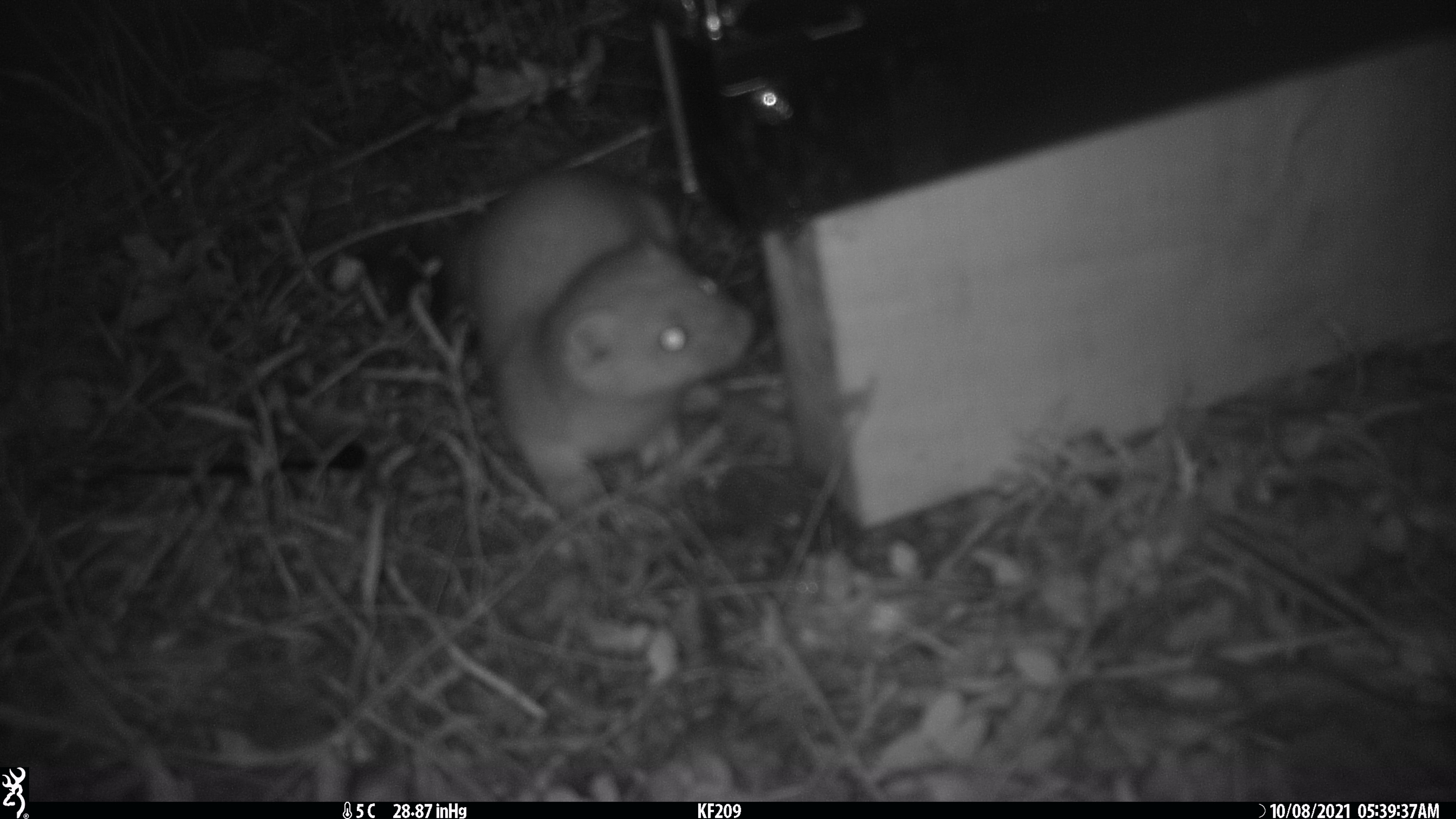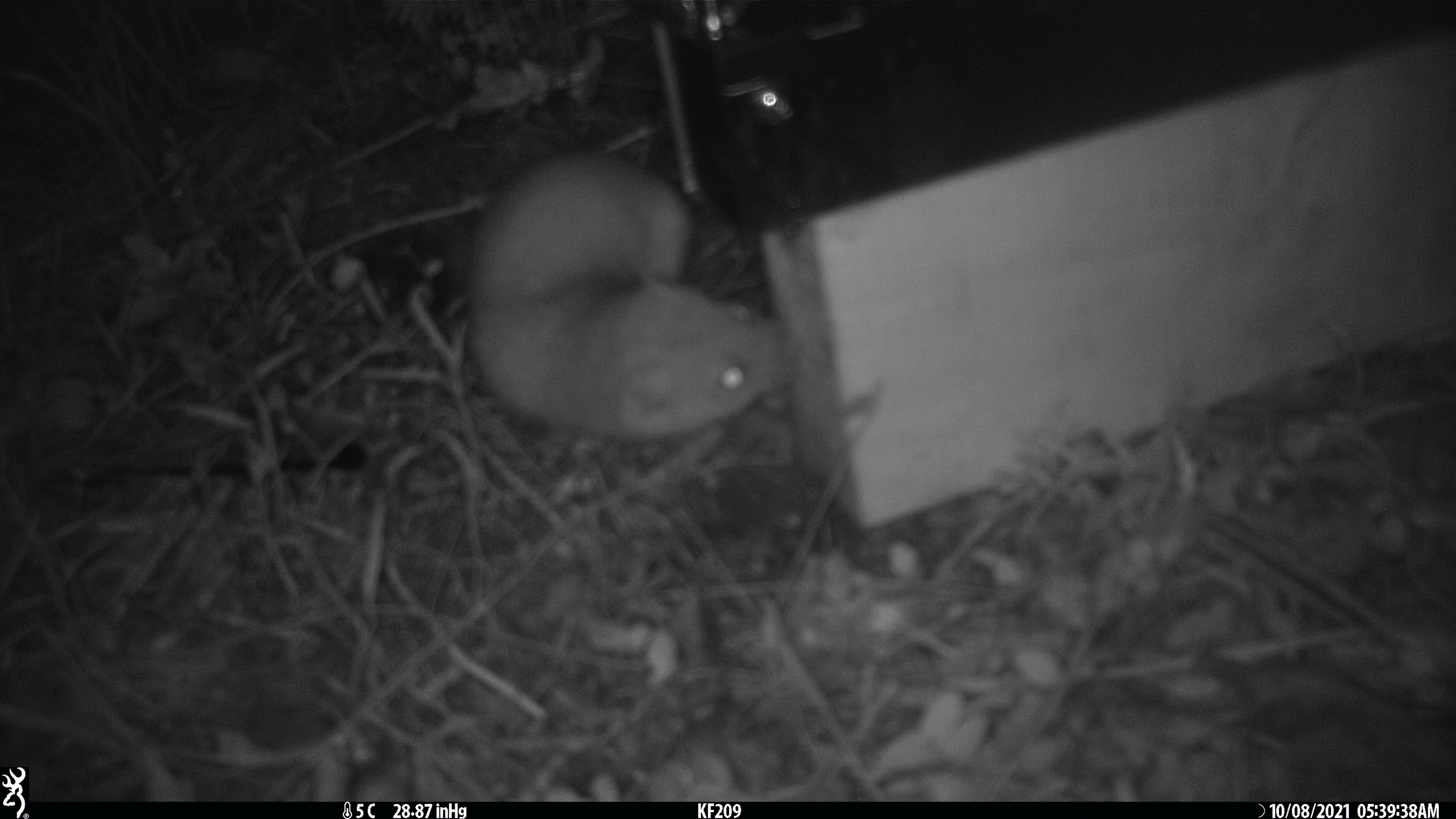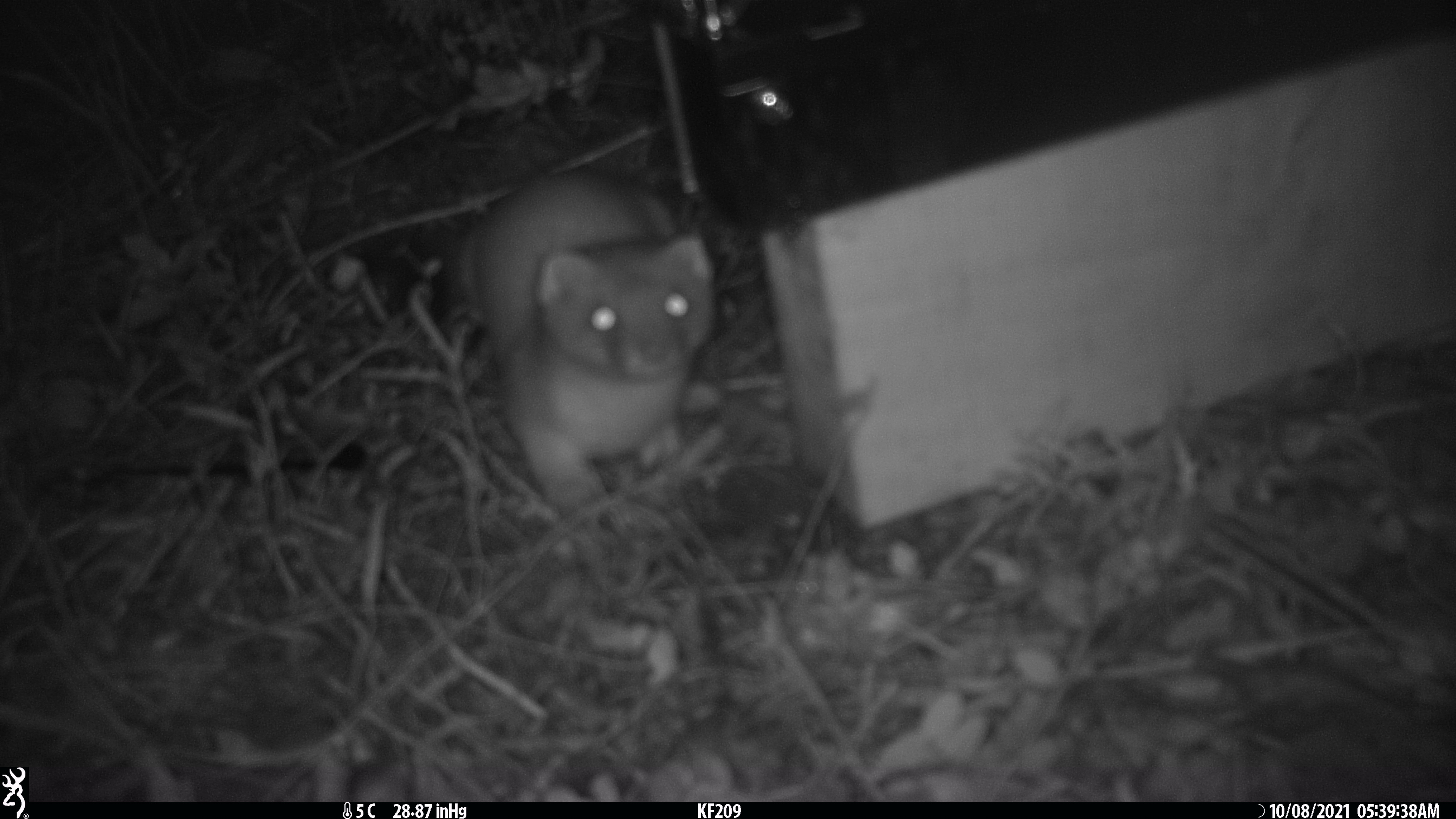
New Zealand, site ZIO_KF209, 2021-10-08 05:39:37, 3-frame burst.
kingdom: Animalia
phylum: Chordata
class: Mammalia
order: Carnivora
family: Mustelidae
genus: Mustela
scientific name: Mustela erminea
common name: stoat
Stoat (Mustela erminea).